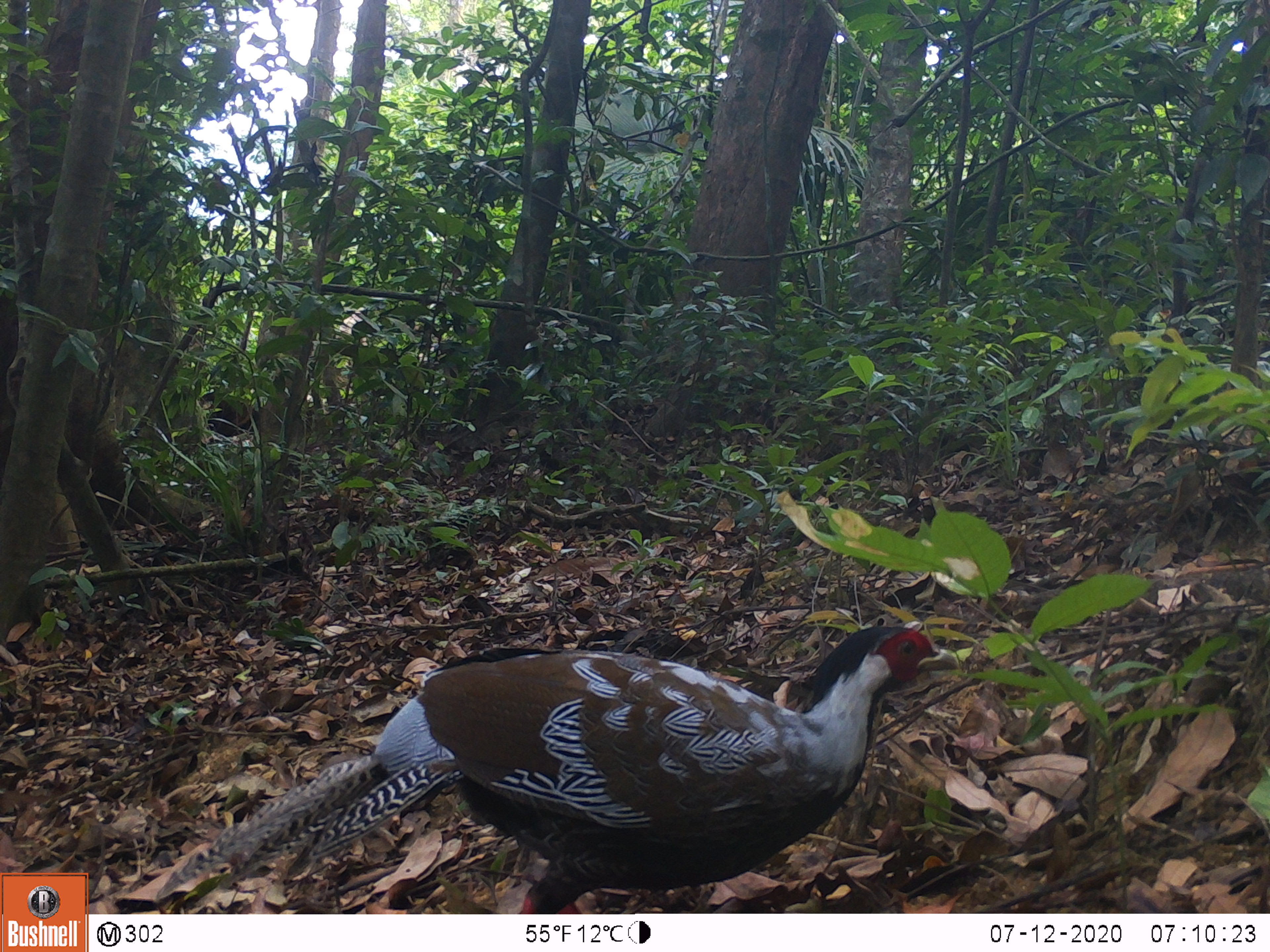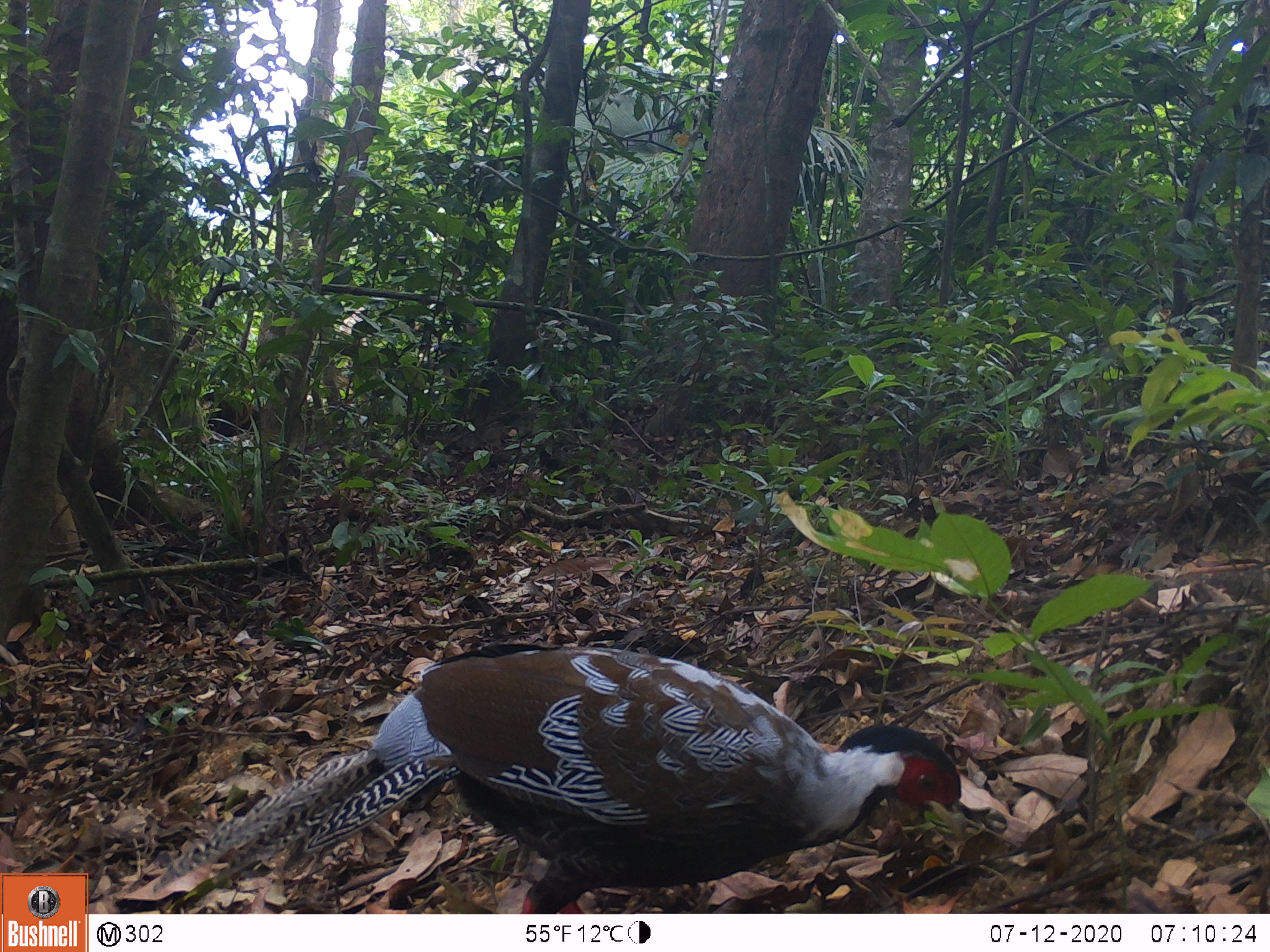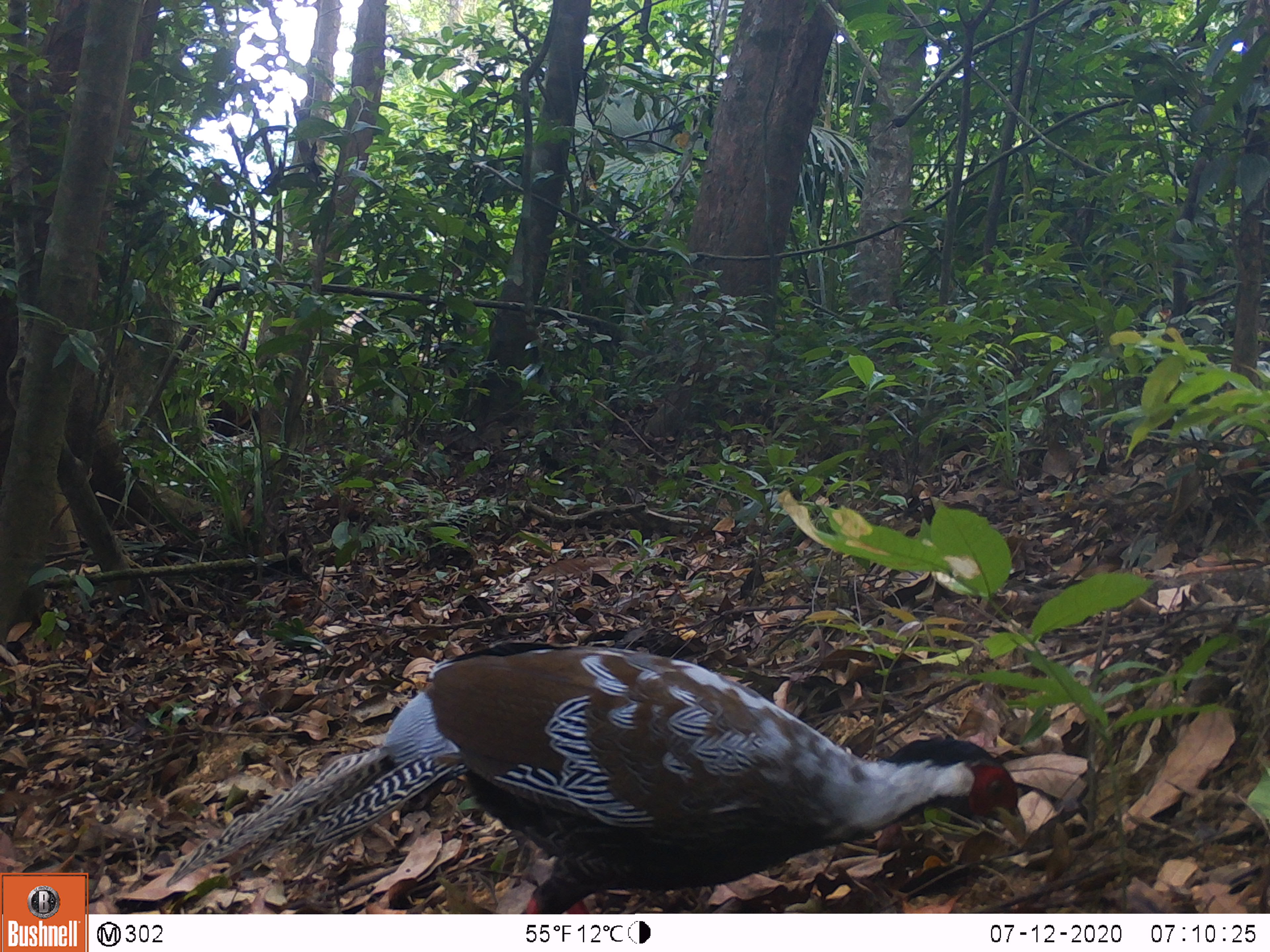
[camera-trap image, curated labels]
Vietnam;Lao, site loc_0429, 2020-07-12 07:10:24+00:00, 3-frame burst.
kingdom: Animalia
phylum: Chordata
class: Aves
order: Galliformes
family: Phasianidae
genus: Lophura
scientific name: Lophura nycthemera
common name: silver pheasant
Silver pheasant (Lophura nycthemera). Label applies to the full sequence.